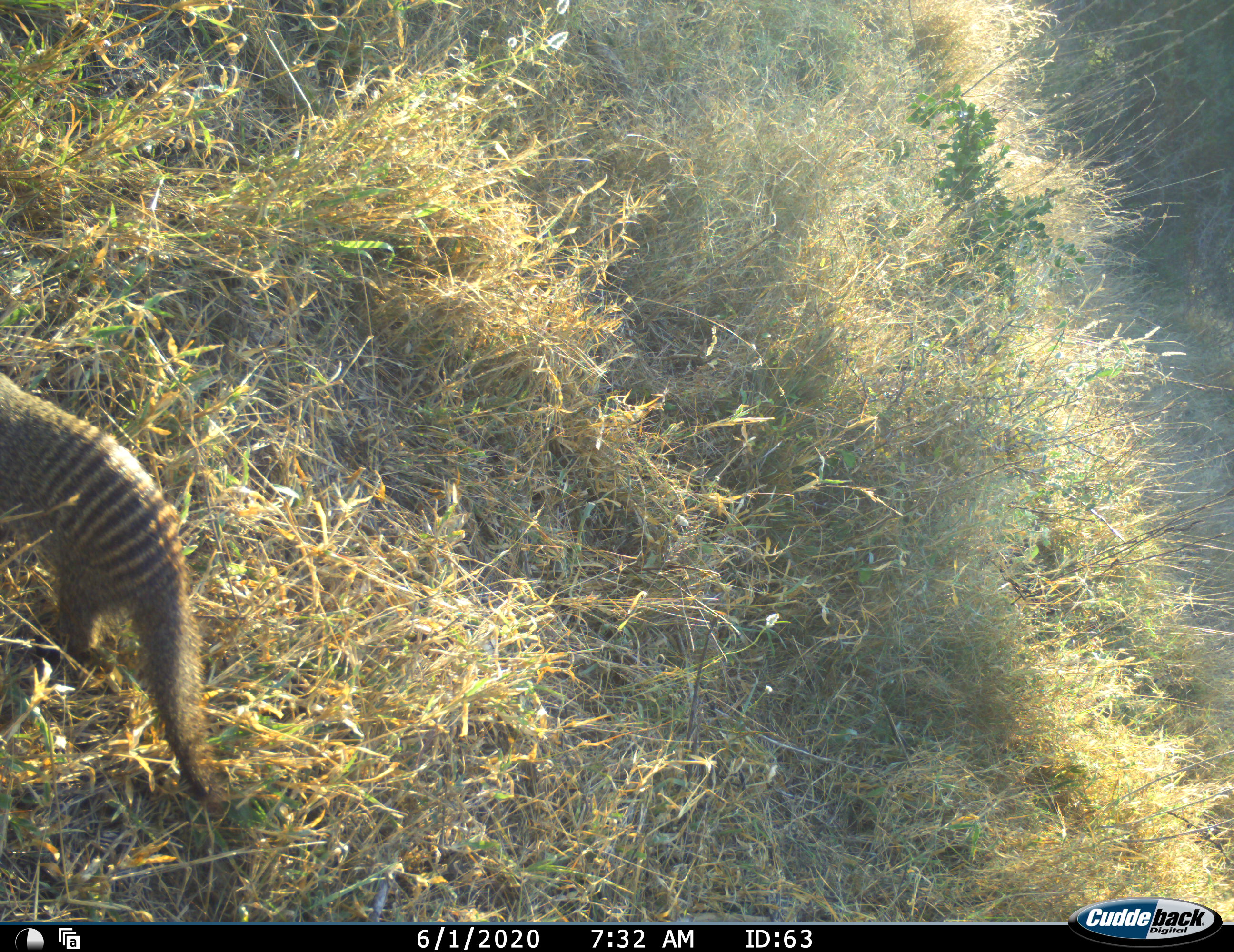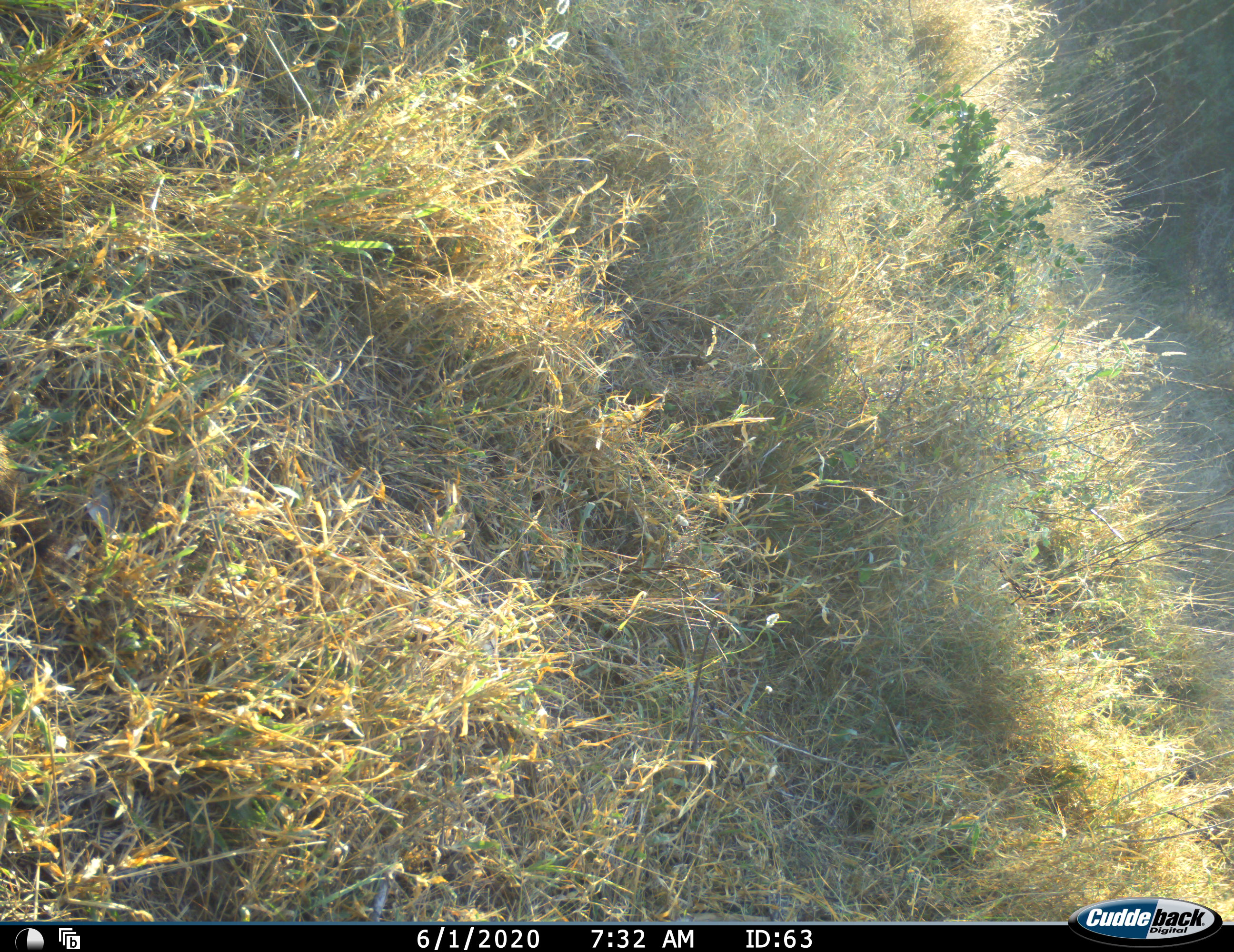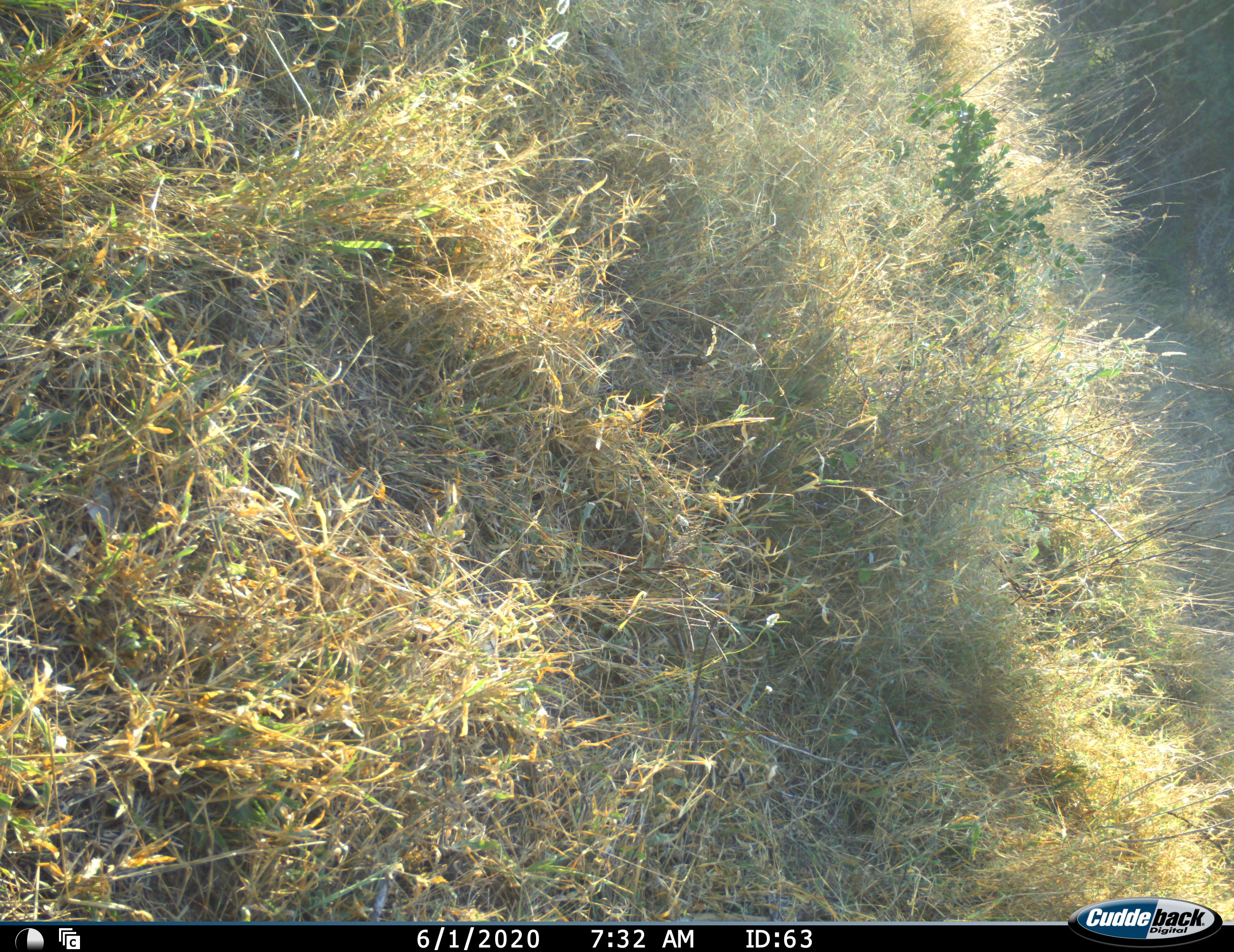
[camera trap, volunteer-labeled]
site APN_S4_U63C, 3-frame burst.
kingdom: Animalia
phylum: Chordata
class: Mammalia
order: Carnivora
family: Herpestidae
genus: Mungos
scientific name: Mungos mungo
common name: banded mongoose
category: mongoosebanded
Mongoosebanded (banded mongoose) (Mungos mungo), count 1. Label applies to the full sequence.